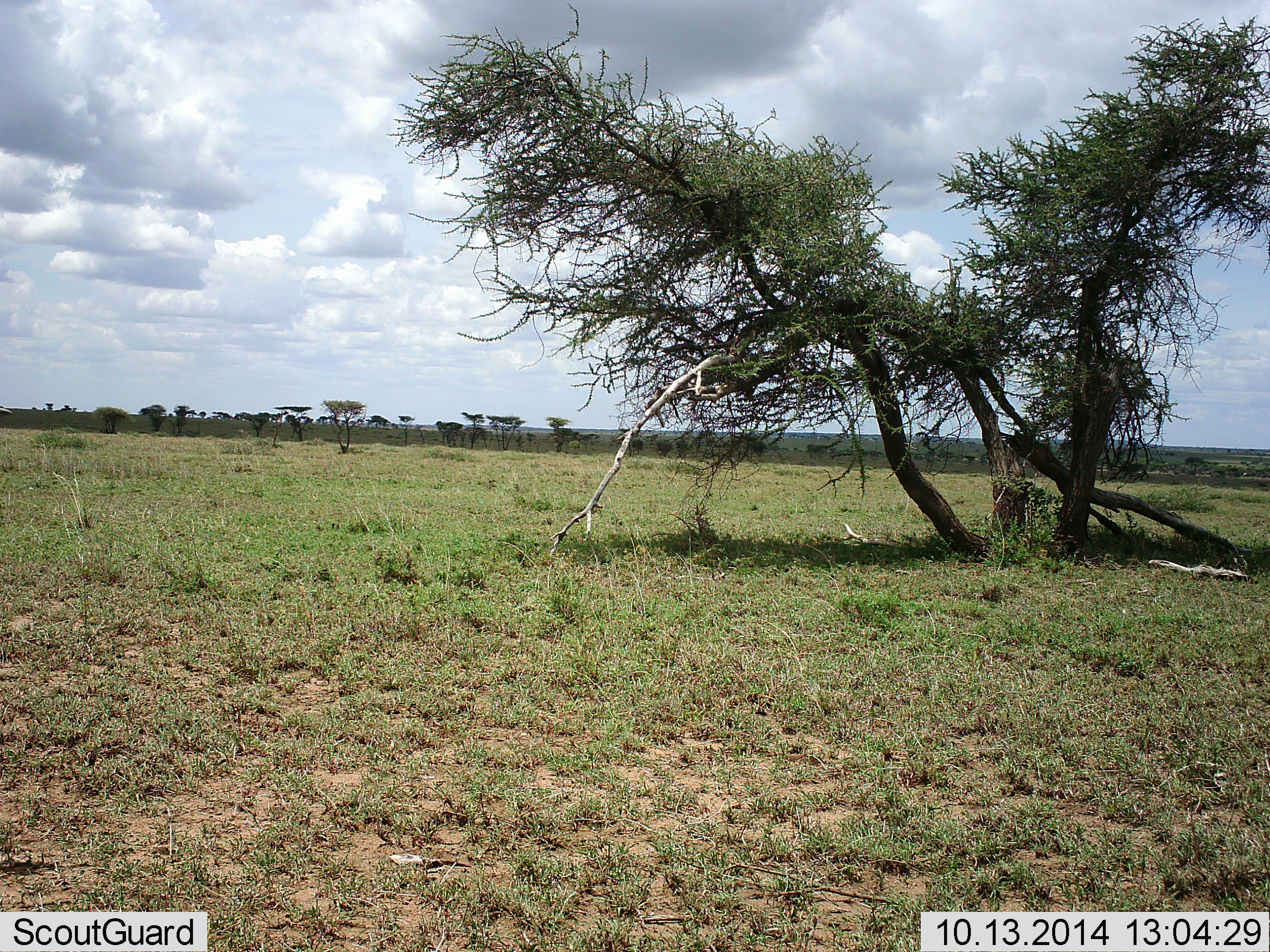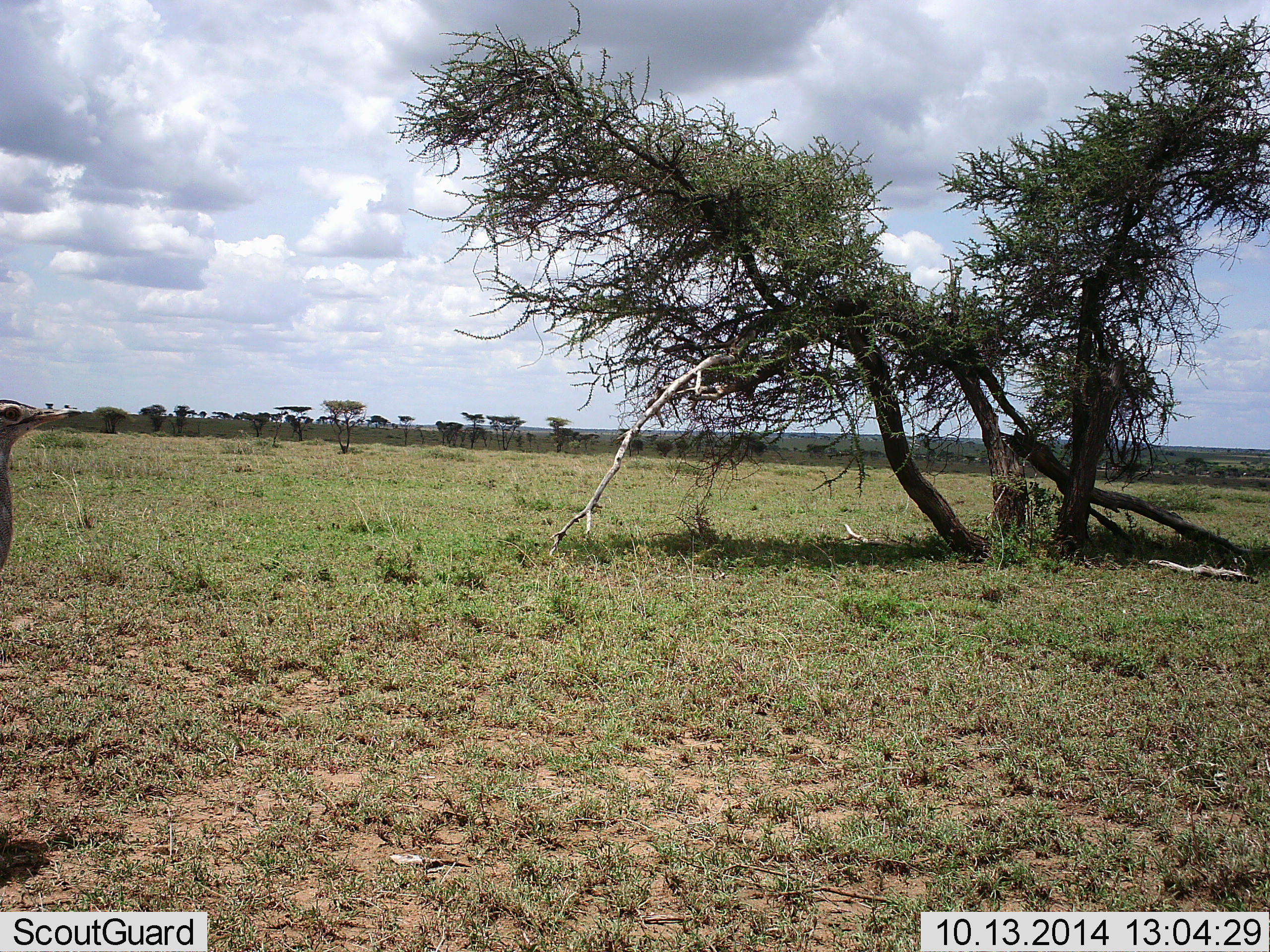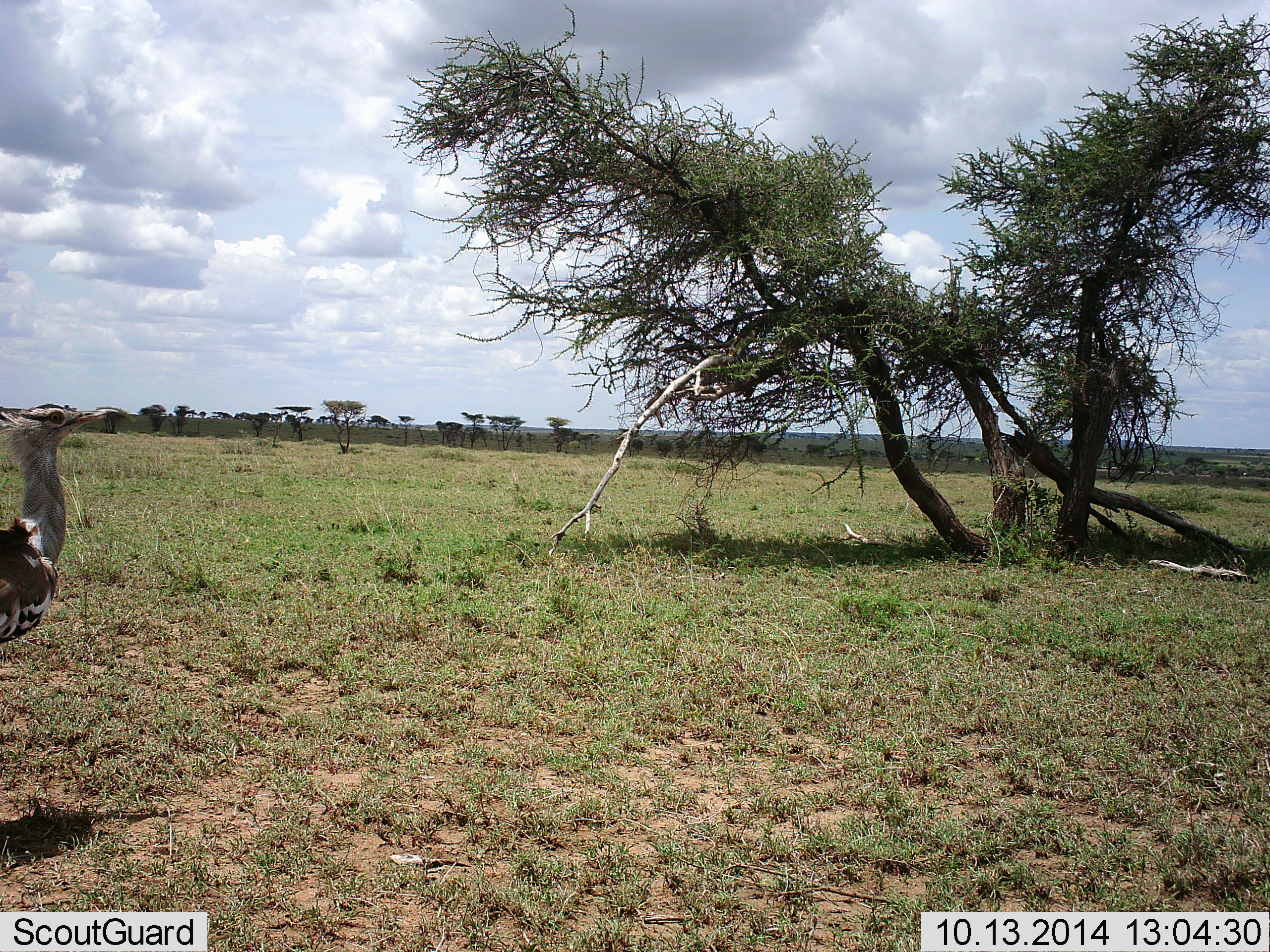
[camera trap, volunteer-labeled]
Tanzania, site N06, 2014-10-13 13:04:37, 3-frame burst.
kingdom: Animalia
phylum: Chordata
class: Aves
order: Otidiformes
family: Otididae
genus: Ardeotis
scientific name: Ardeotis kori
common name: kori bustard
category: koribustard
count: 1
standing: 20%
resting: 0%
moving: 80%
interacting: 0%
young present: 0%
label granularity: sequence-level